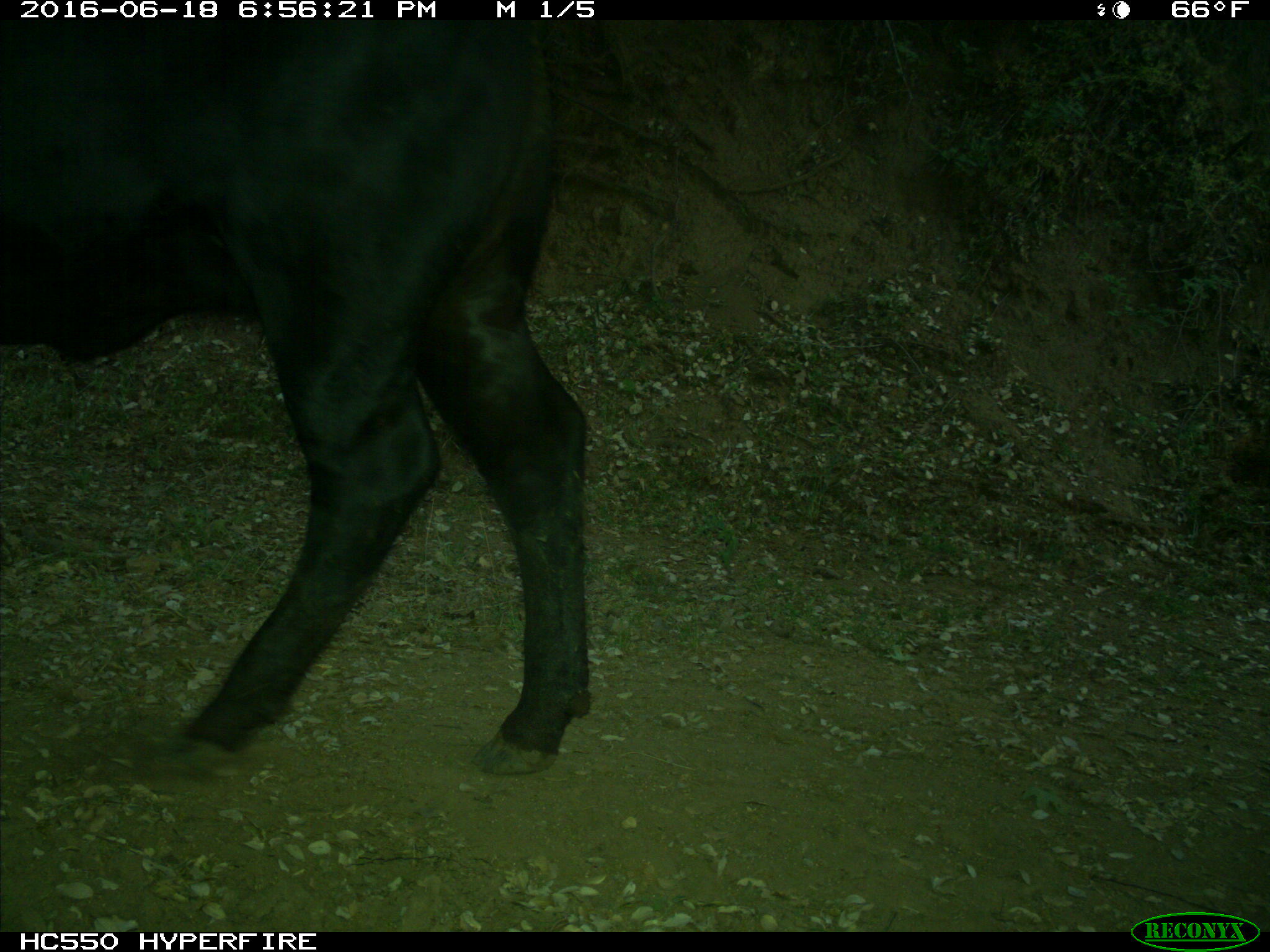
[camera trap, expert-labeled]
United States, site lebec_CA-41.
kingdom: Animalia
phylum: Chordata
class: Mammalia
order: Artiodactyla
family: Bovidae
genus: Bos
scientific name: Bos taurus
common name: domestic cow